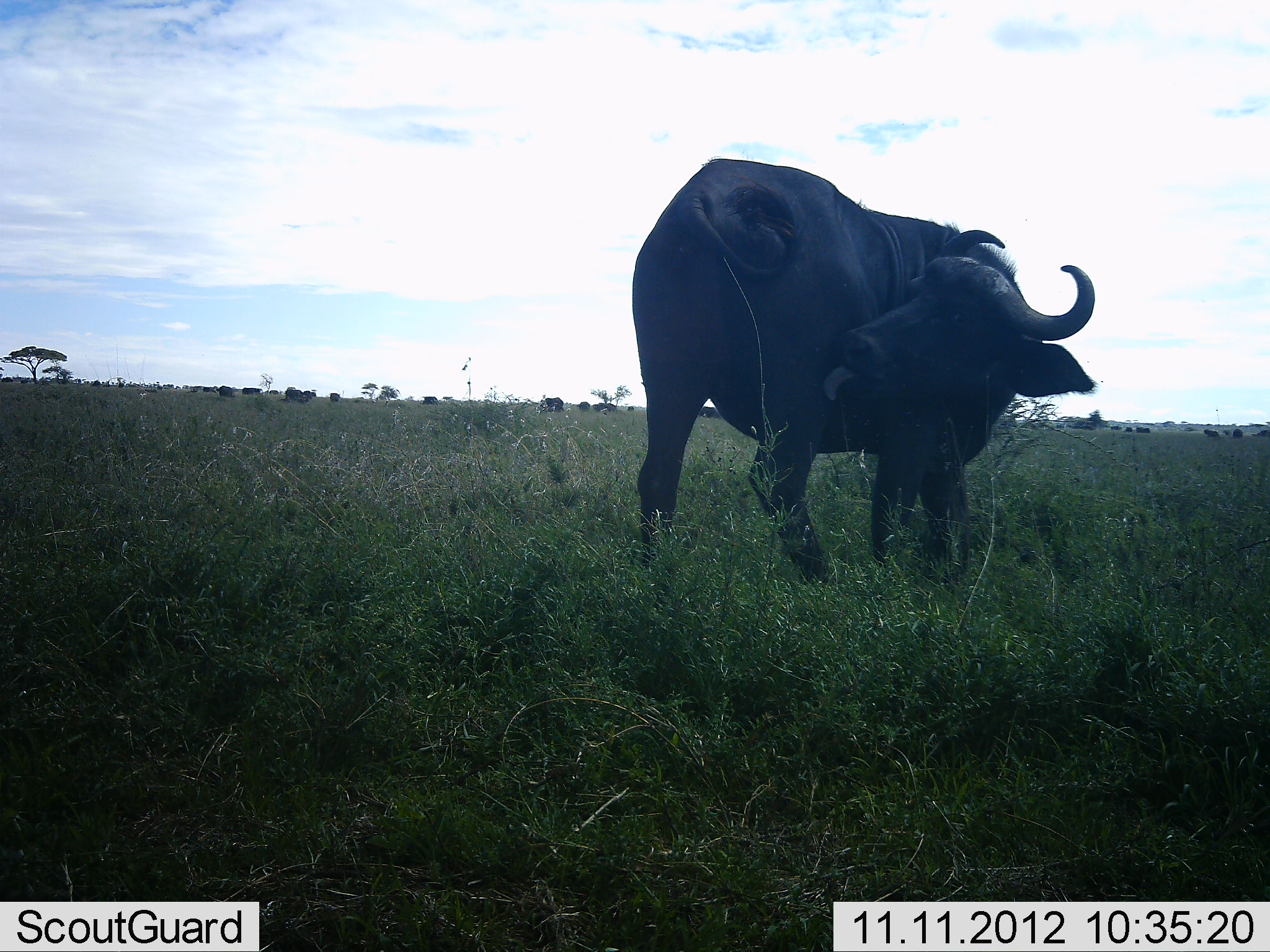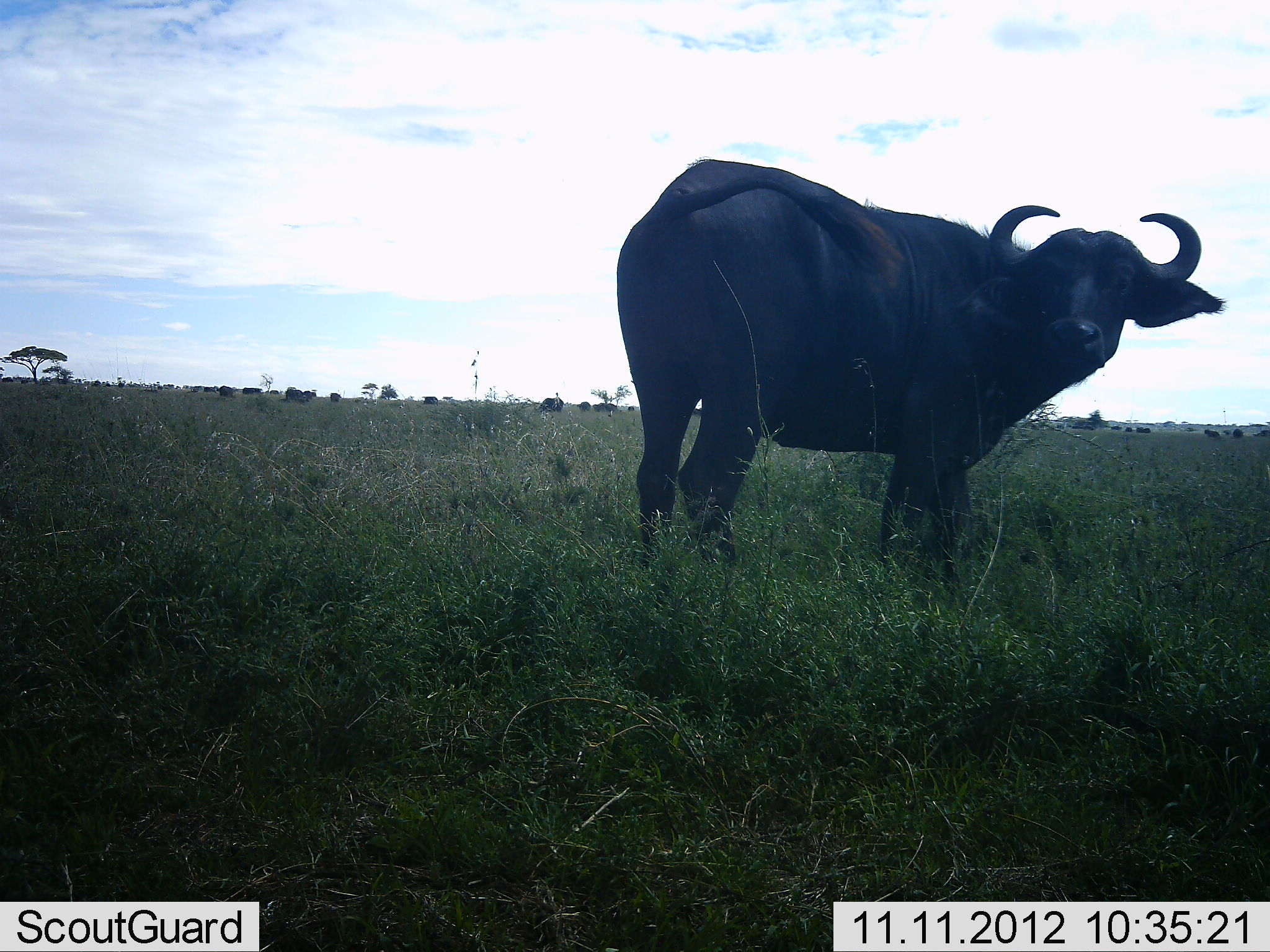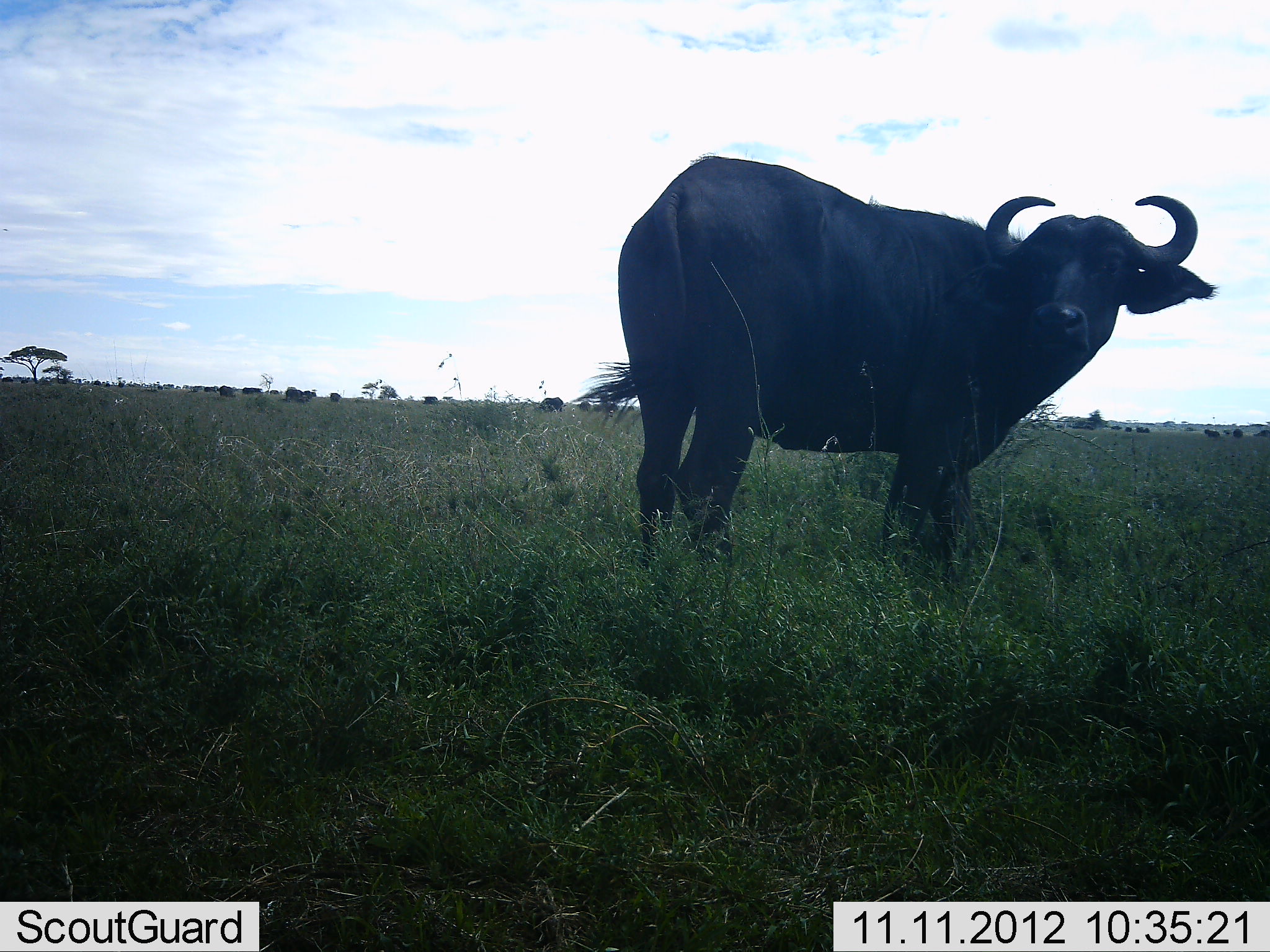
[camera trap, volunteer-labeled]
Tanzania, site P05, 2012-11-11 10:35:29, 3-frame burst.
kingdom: Animalia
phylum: Chordata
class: Mammalia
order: Artiodactyla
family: Bovidae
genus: Syncerus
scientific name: Syncerus caffer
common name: cape buffalo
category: buffalo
Buffalo (cape buffalo) (Syncerus caffer), count 1. Behavior (volunteer vote fractions): standing 100%, resting 0%, moving 0%, interacting 0%. Young present (vote fraction): 0%. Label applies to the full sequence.